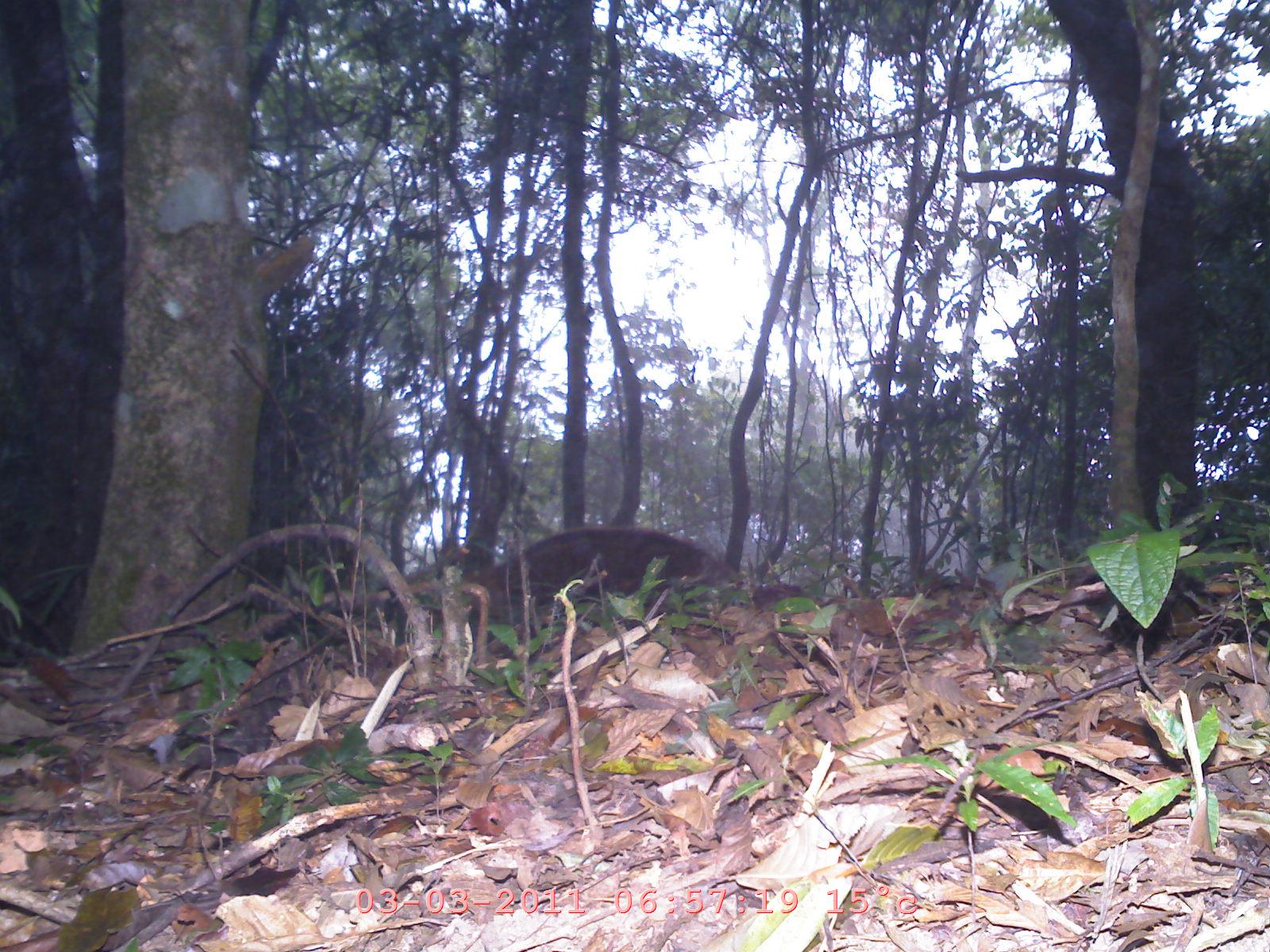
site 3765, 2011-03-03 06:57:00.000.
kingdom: Animalia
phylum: Chordata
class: Mammalia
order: Carnivora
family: Herpestidae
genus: Urva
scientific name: Urva urva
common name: crab-eating mongoose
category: herpestes urva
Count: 1.